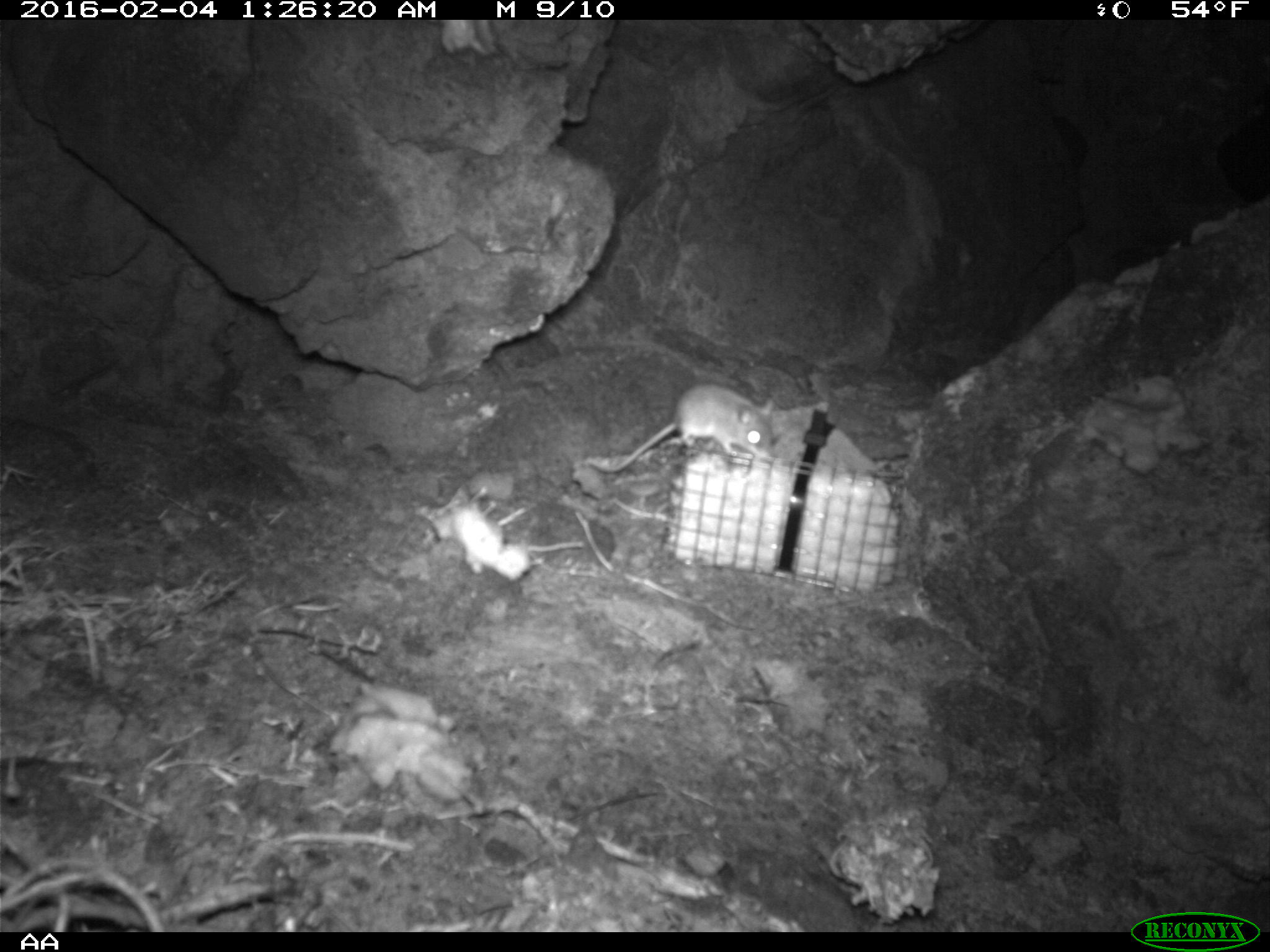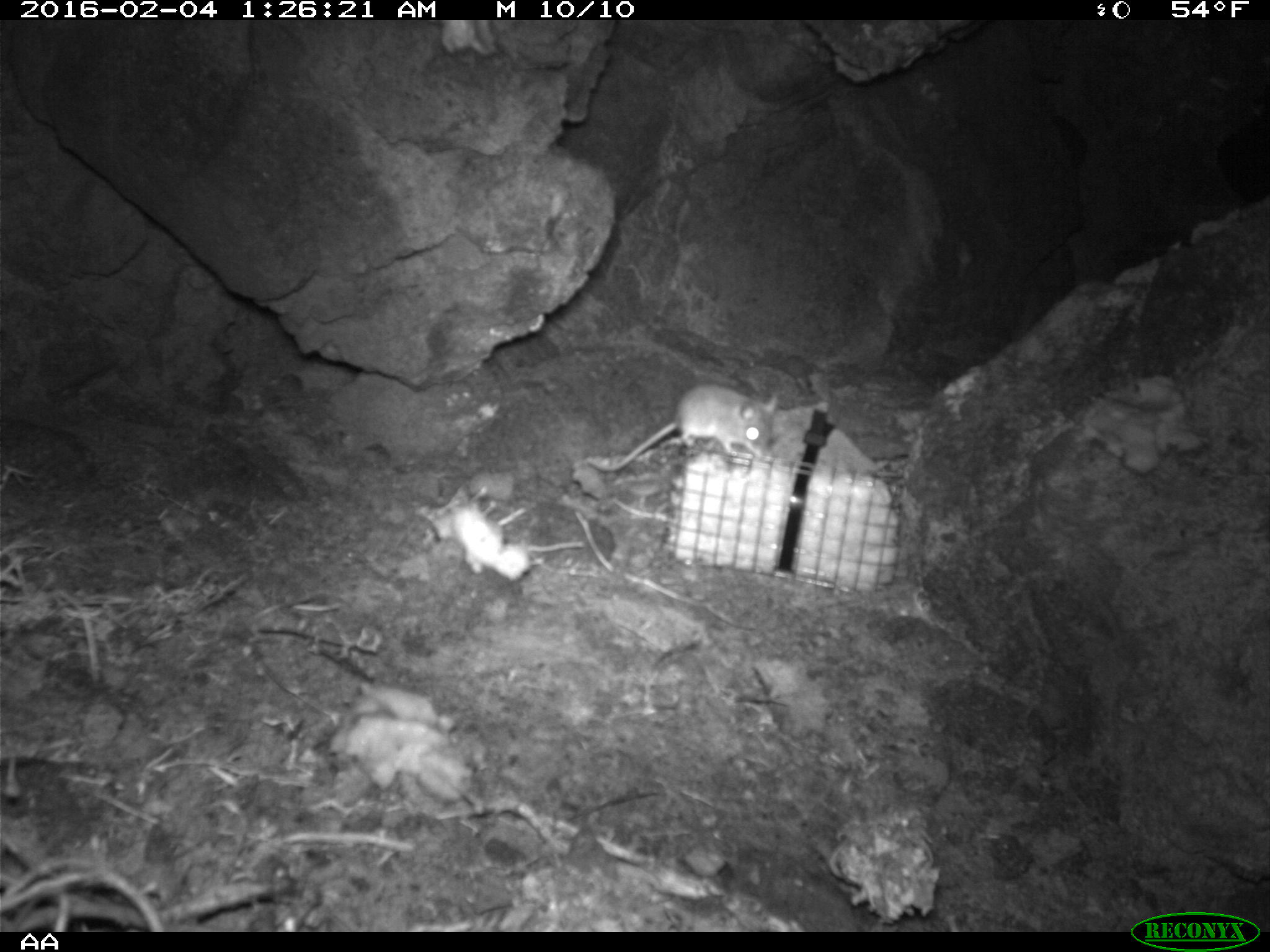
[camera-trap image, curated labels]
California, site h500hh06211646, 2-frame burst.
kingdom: Animalia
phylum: Chordata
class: Mammalia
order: Rodentia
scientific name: Rodentia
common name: rodent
Rodent (Rodentia).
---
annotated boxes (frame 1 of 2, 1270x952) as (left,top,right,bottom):
rodent: (584,382,774,470)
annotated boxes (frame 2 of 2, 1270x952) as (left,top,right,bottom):
rodent: (587,386,781,480)